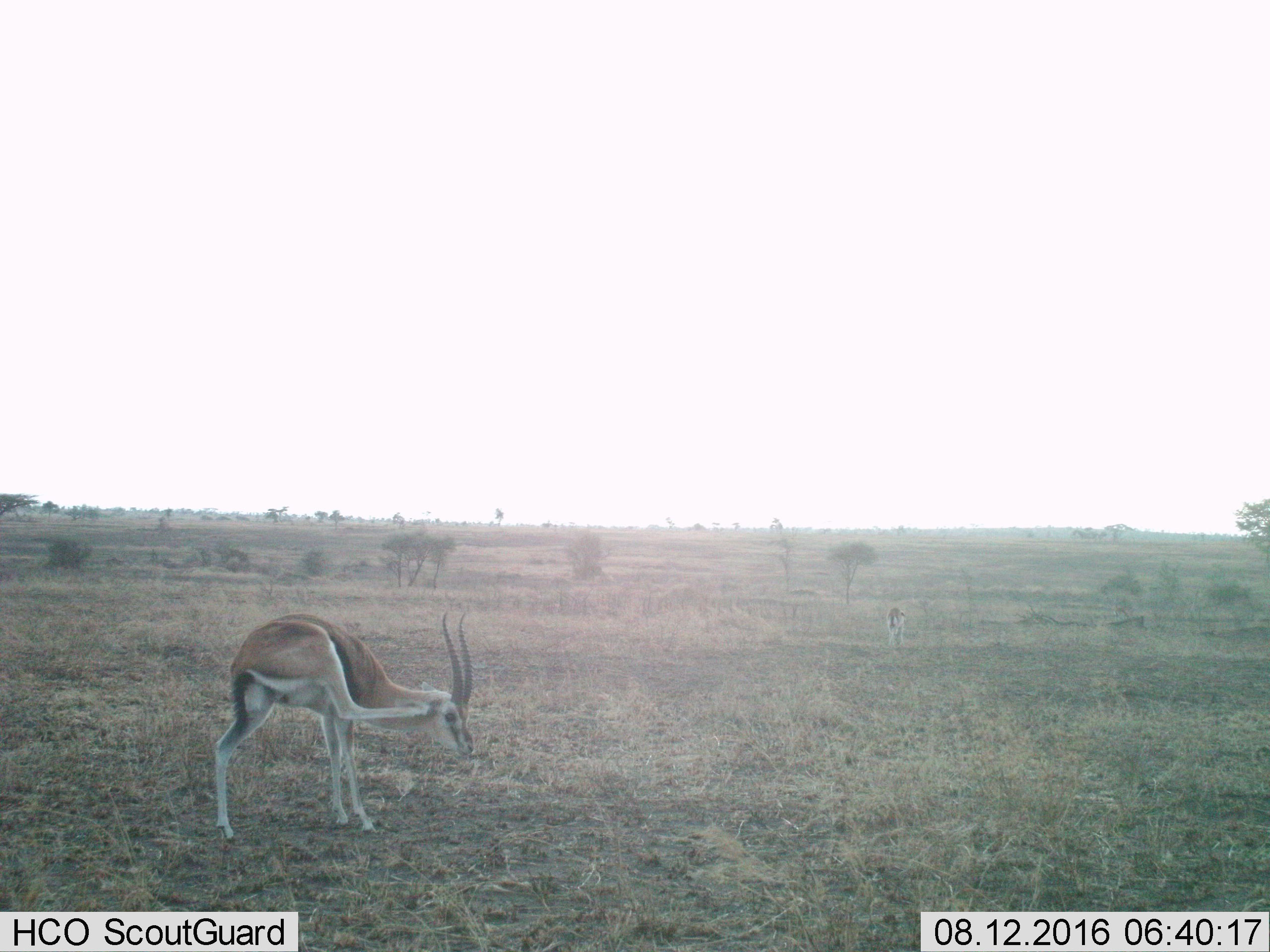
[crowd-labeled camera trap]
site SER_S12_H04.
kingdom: Animalia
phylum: Chordata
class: Mammalia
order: Artiodactyla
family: Bovidae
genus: Eudorcas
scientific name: Eudorcas thomsonii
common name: thomson's gazelle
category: gazellethomsons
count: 2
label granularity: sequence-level